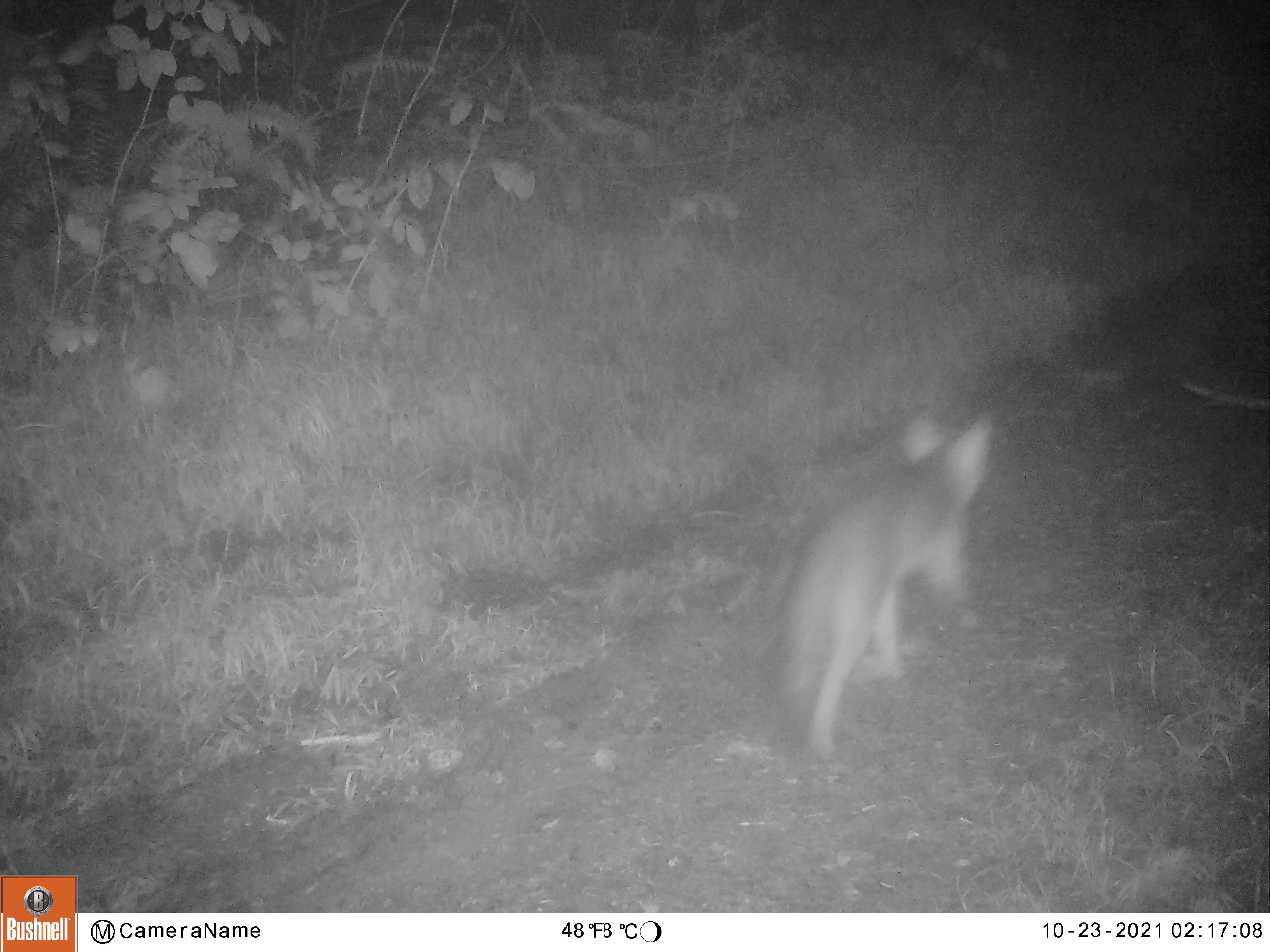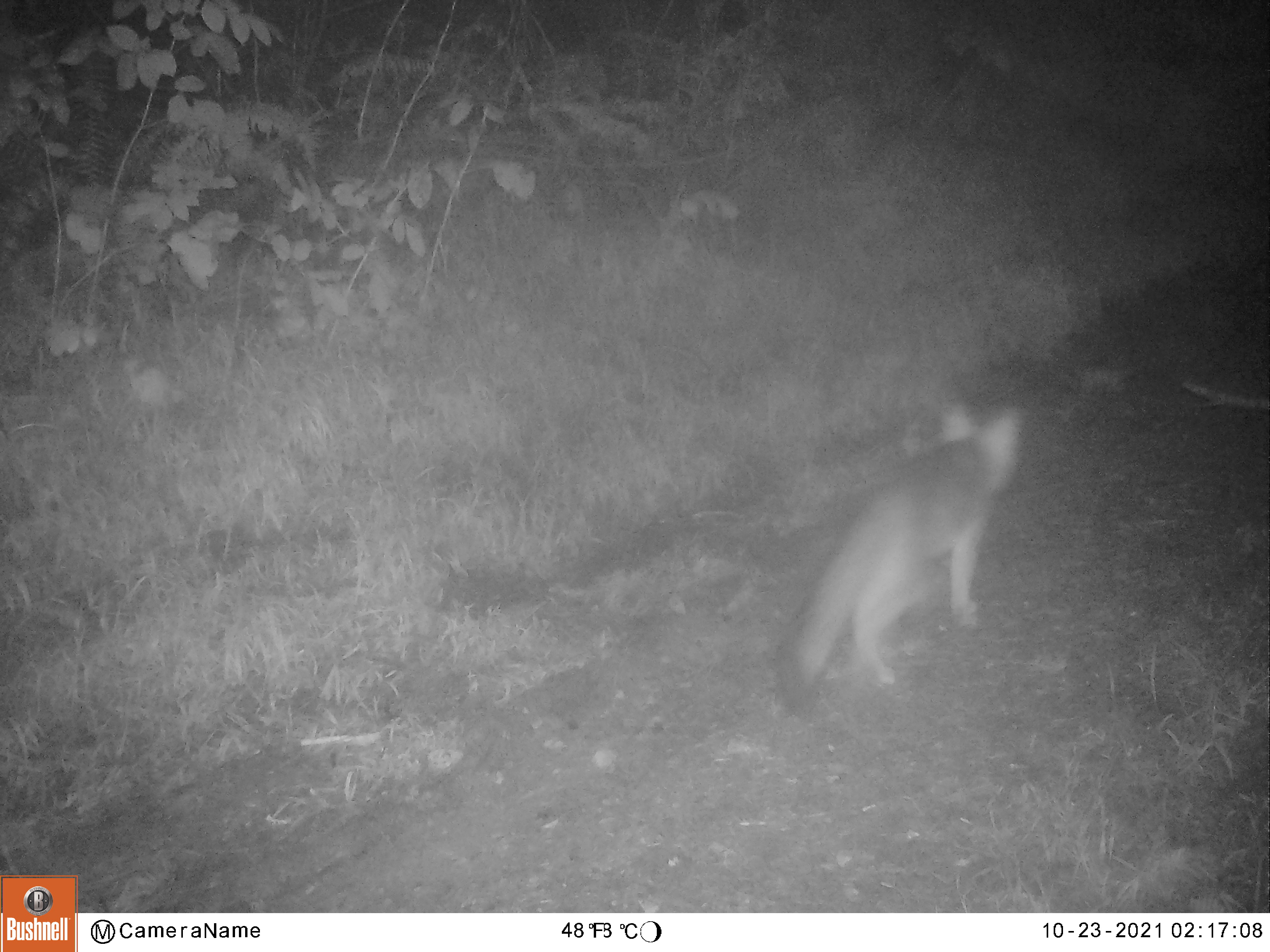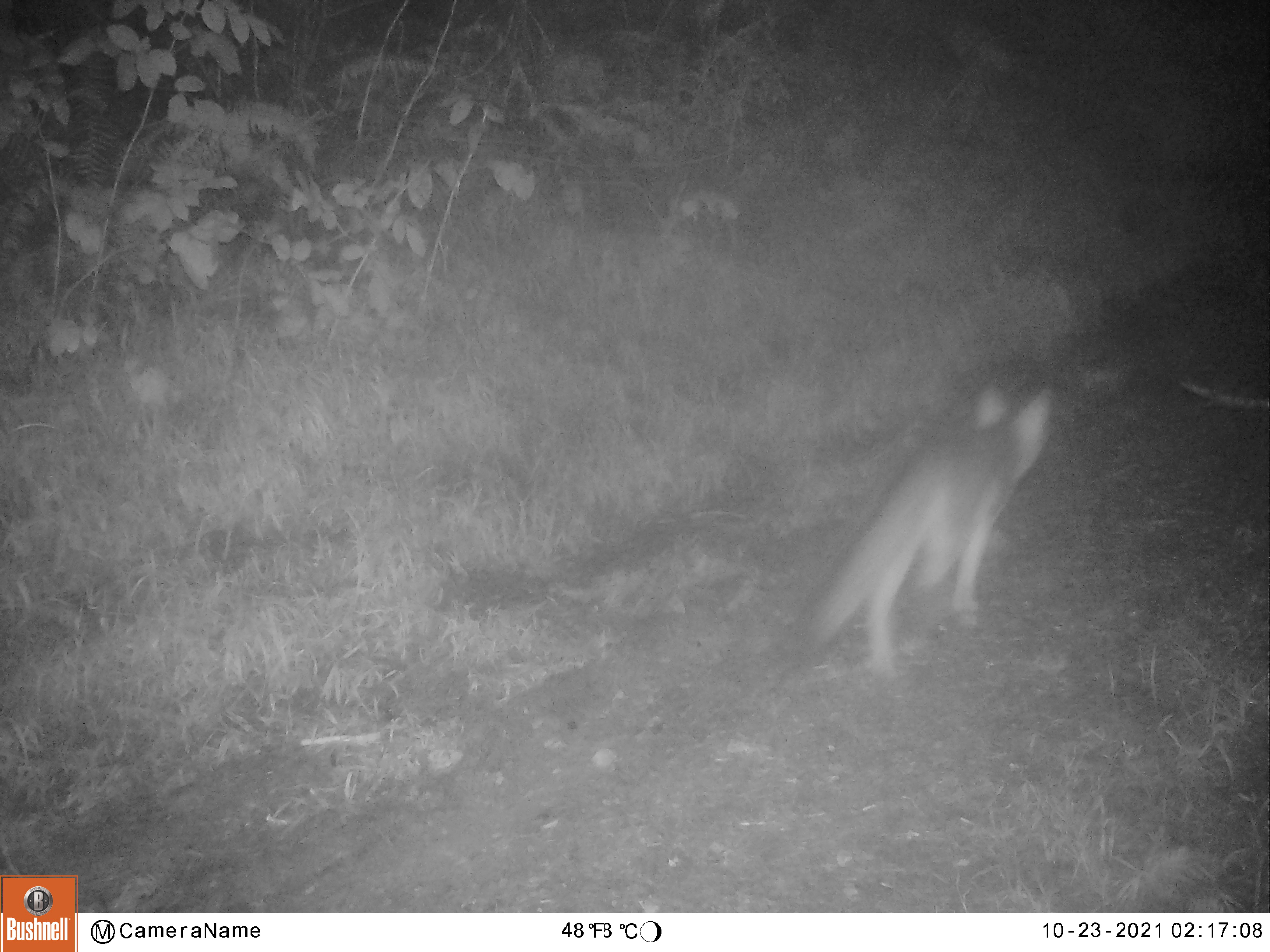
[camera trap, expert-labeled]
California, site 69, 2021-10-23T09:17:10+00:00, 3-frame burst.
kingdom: Animalia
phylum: Chordata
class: Mammalia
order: Carnivora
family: Canidae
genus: Urocyon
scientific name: Urocyon cinereoargenteus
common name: gray fox